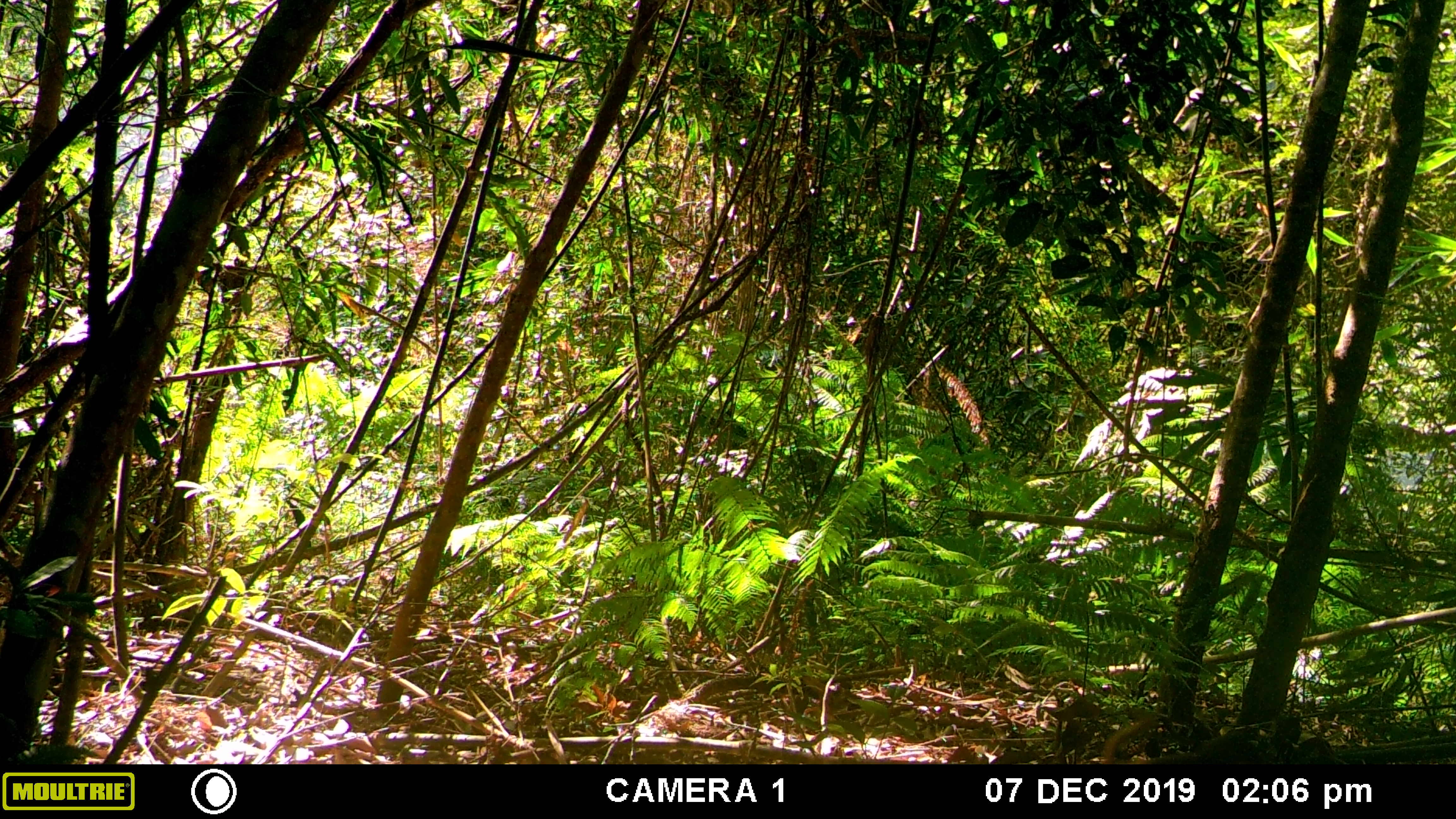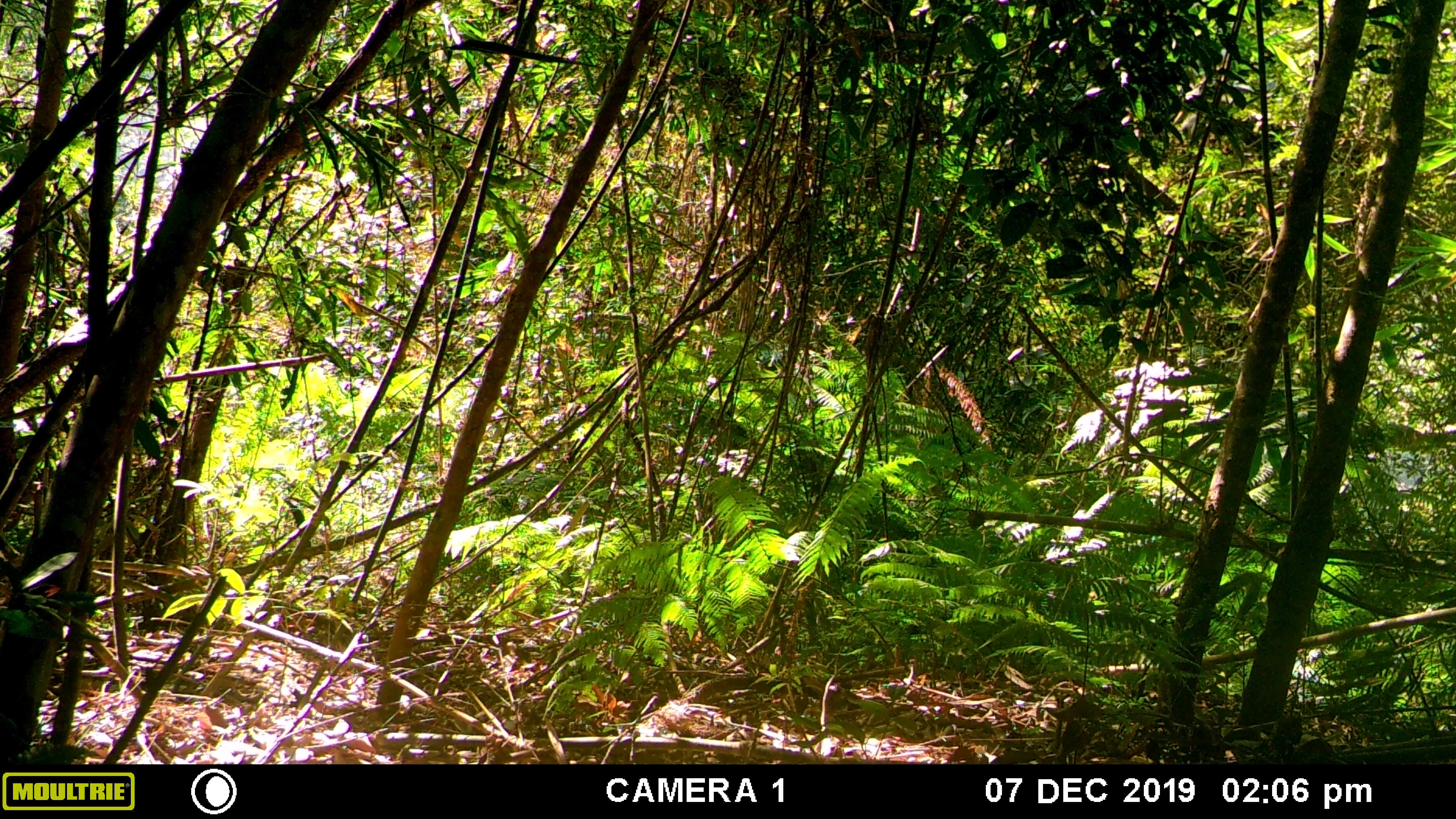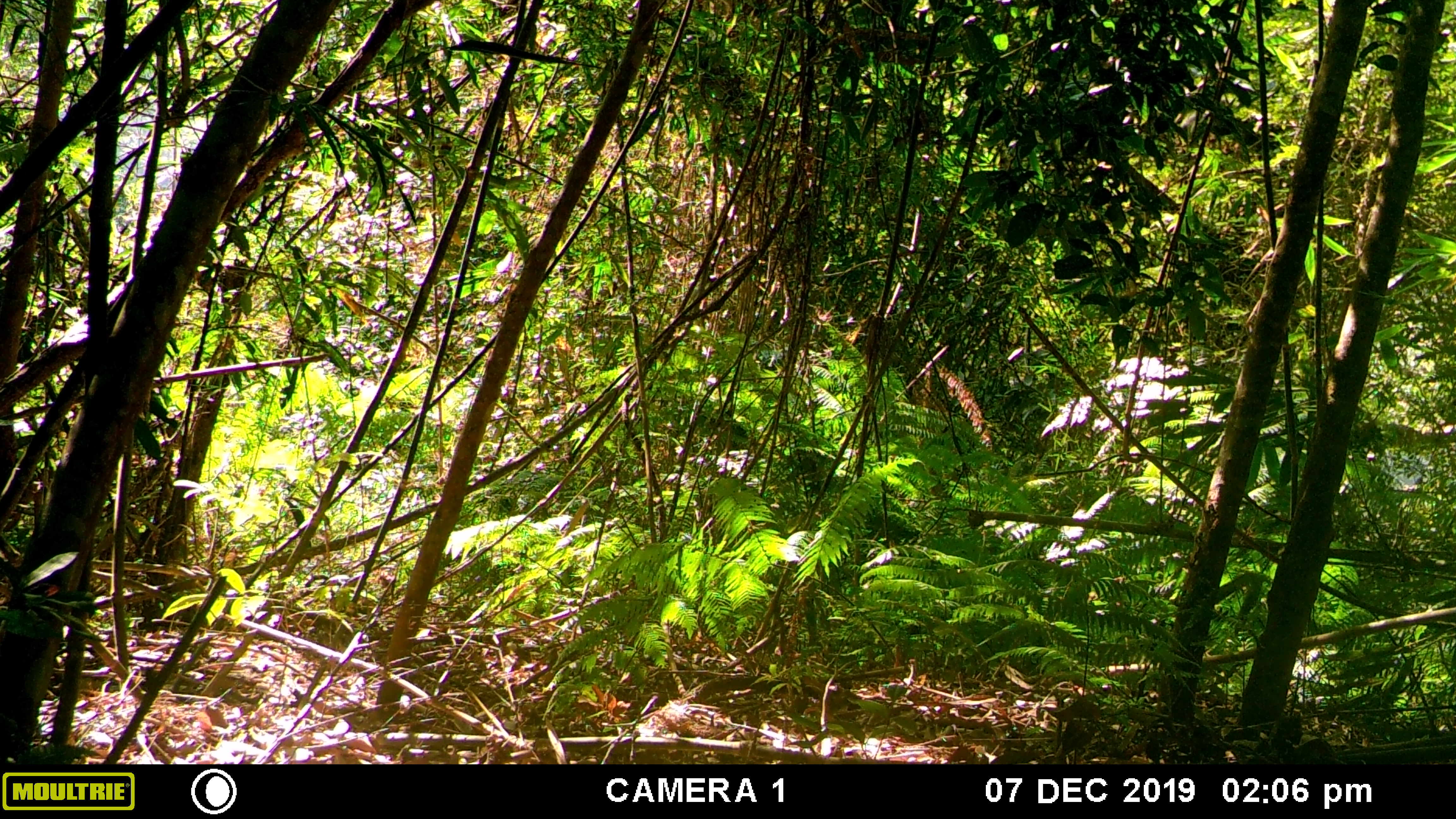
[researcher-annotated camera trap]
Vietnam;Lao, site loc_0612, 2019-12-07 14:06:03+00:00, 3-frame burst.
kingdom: Animalia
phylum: Chordata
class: Mammalia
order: Primates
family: Cercopithecidae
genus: Macaca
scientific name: Macaca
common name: macaque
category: unidentified macaque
Unidentified macaque (macaque) (Macaca). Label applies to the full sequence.